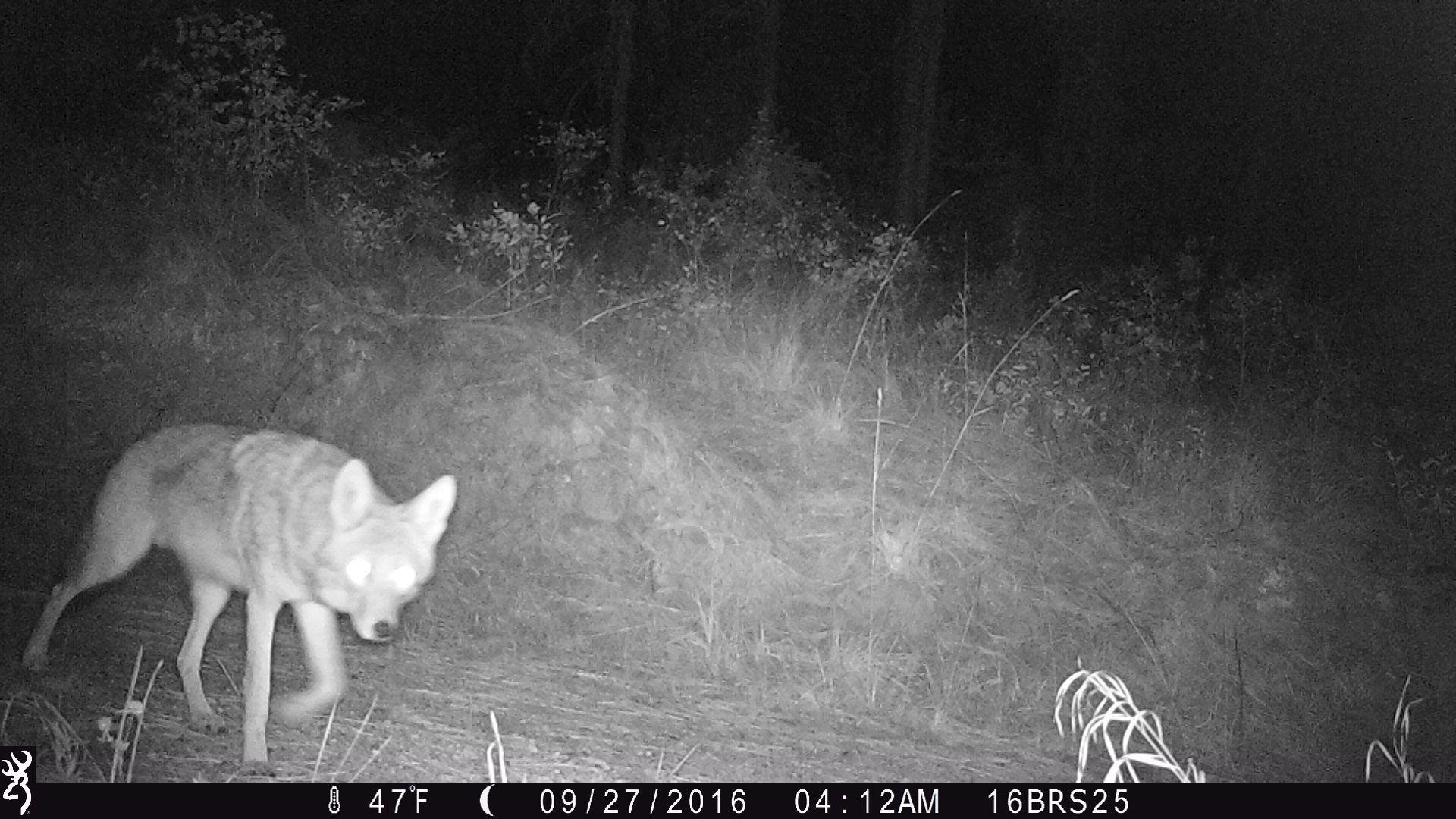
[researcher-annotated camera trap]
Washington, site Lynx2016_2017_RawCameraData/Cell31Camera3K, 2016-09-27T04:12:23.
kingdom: Animalia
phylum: Chordata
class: Mammalia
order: Carnivora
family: Canidae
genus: Canis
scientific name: Canis latrans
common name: coyote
Canis latrans (coyote). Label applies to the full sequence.